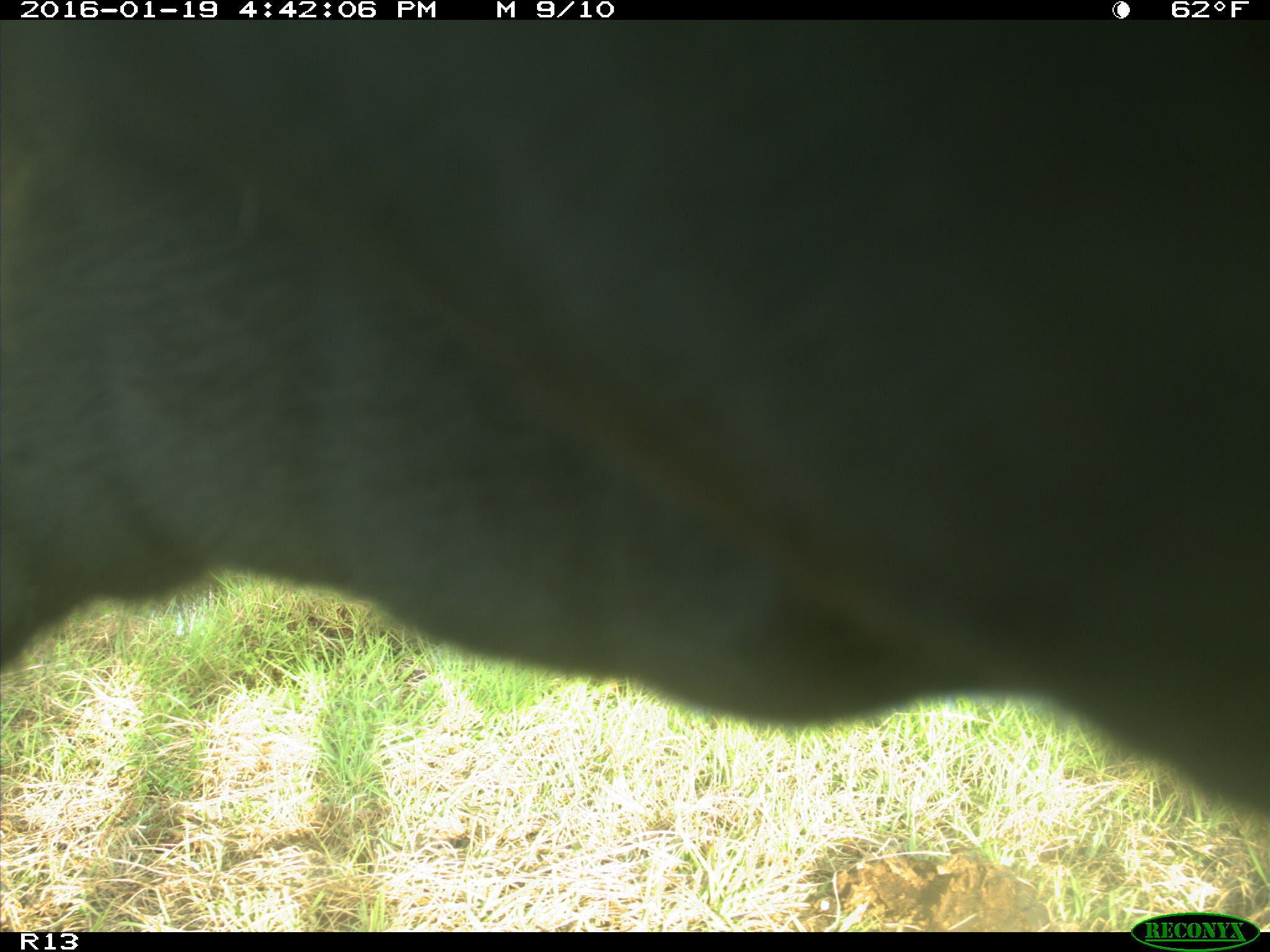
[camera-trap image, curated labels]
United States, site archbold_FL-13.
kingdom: Animalia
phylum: Chordata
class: Mammalia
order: Artiodactyla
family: Bovidae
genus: Bos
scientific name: Bos taurus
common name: domestic cow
Bos taurus (domestic cow).